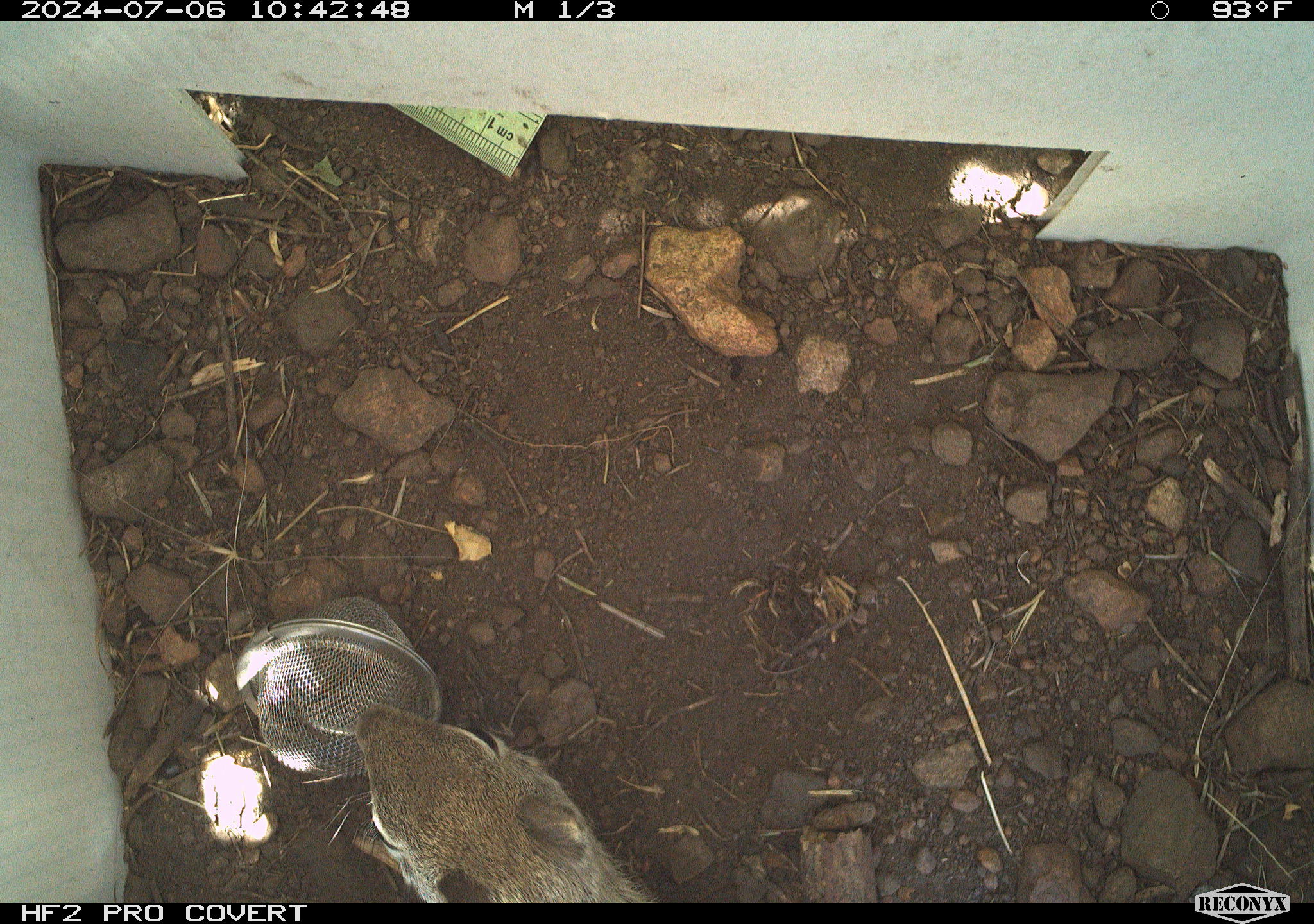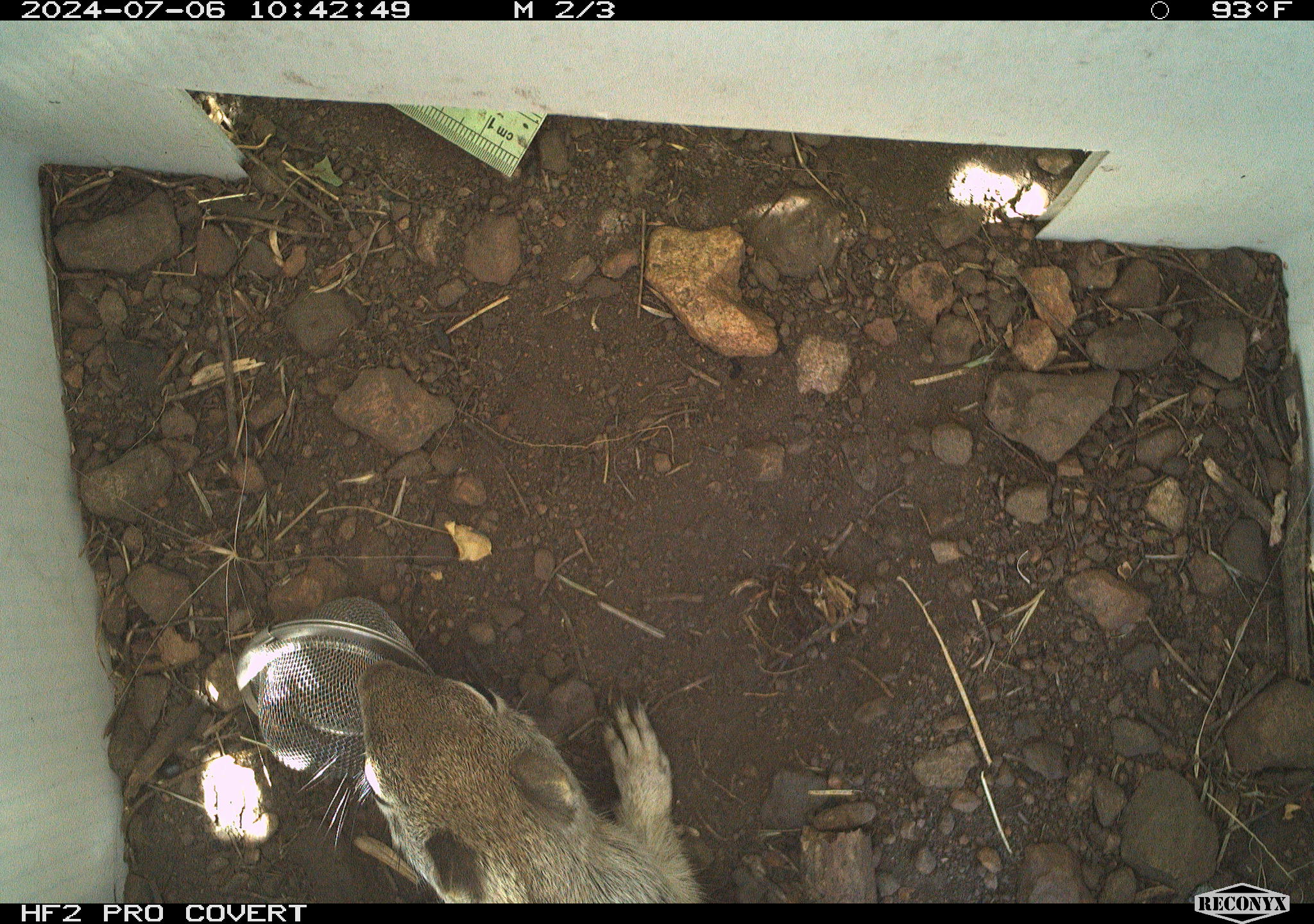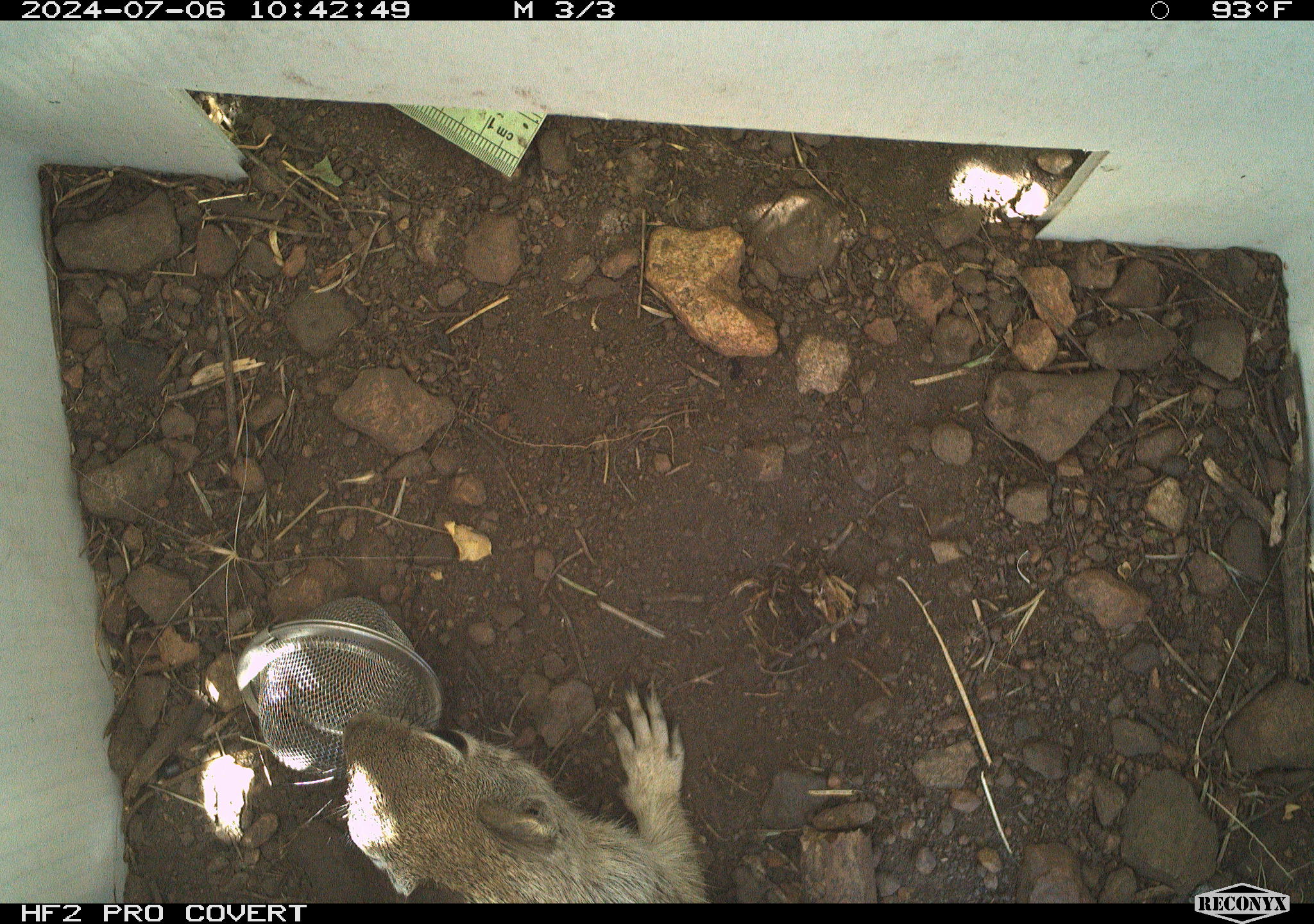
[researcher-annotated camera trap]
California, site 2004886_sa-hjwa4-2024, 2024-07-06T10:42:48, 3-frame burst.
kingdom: Animalia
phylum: Chordata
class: Mammalia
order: Rodentia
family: Sciuridae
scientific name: Sciuridae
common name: squirrels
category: sciuridae family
Sciuridae family (squirrels) (Sciuridae).